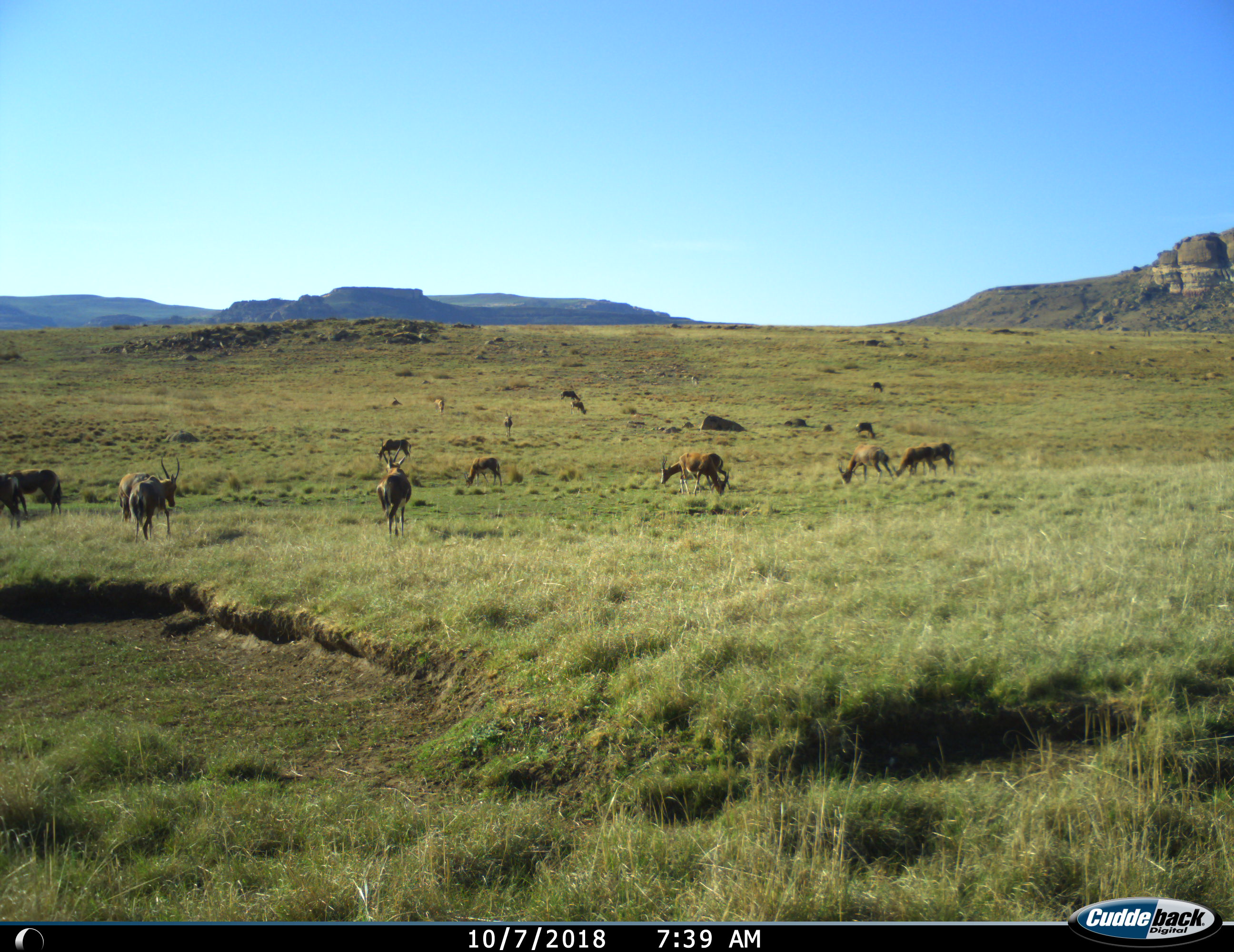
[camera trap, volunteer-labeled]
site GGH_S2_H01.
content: unidentified animal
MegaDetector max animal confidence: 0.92